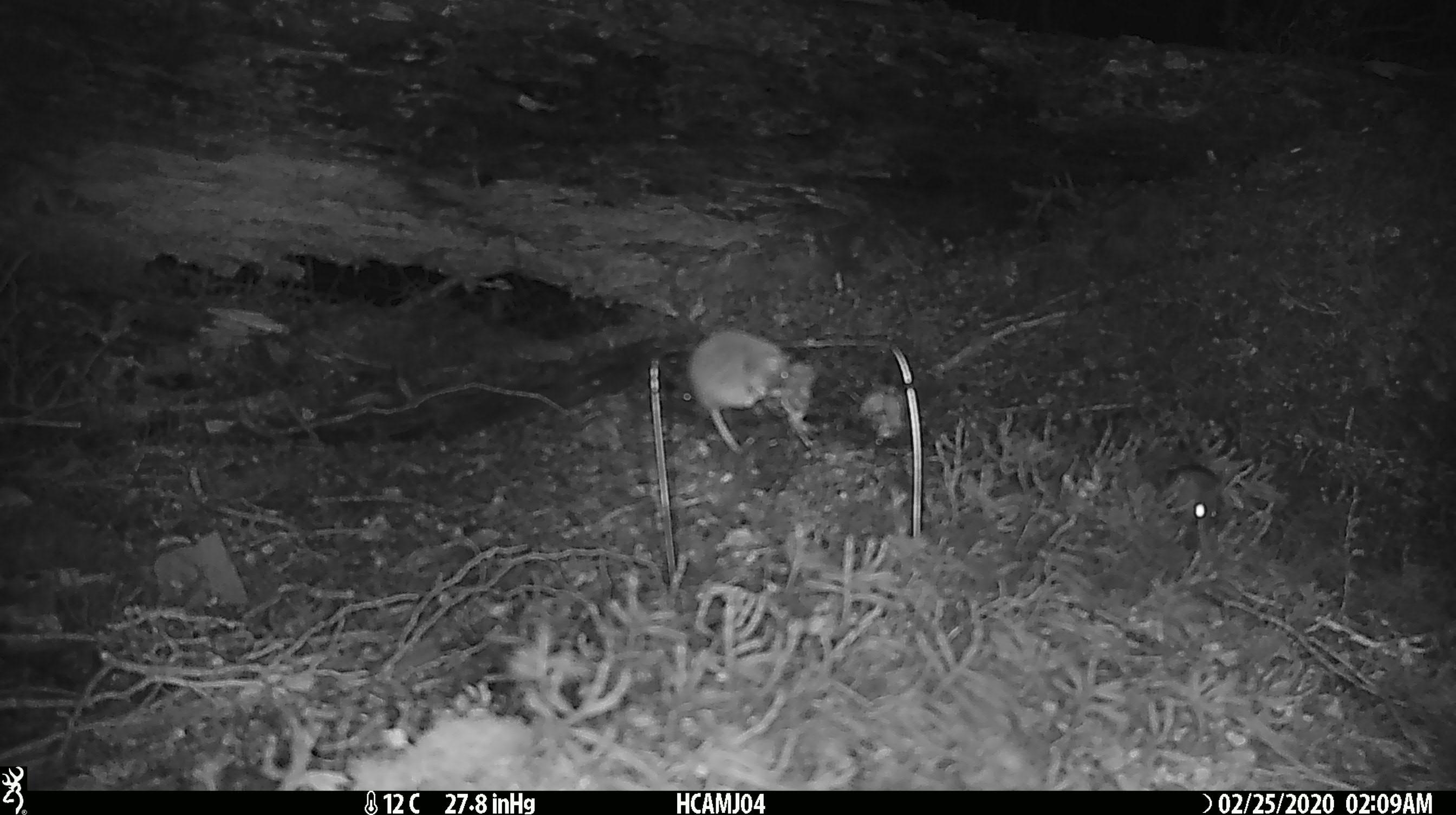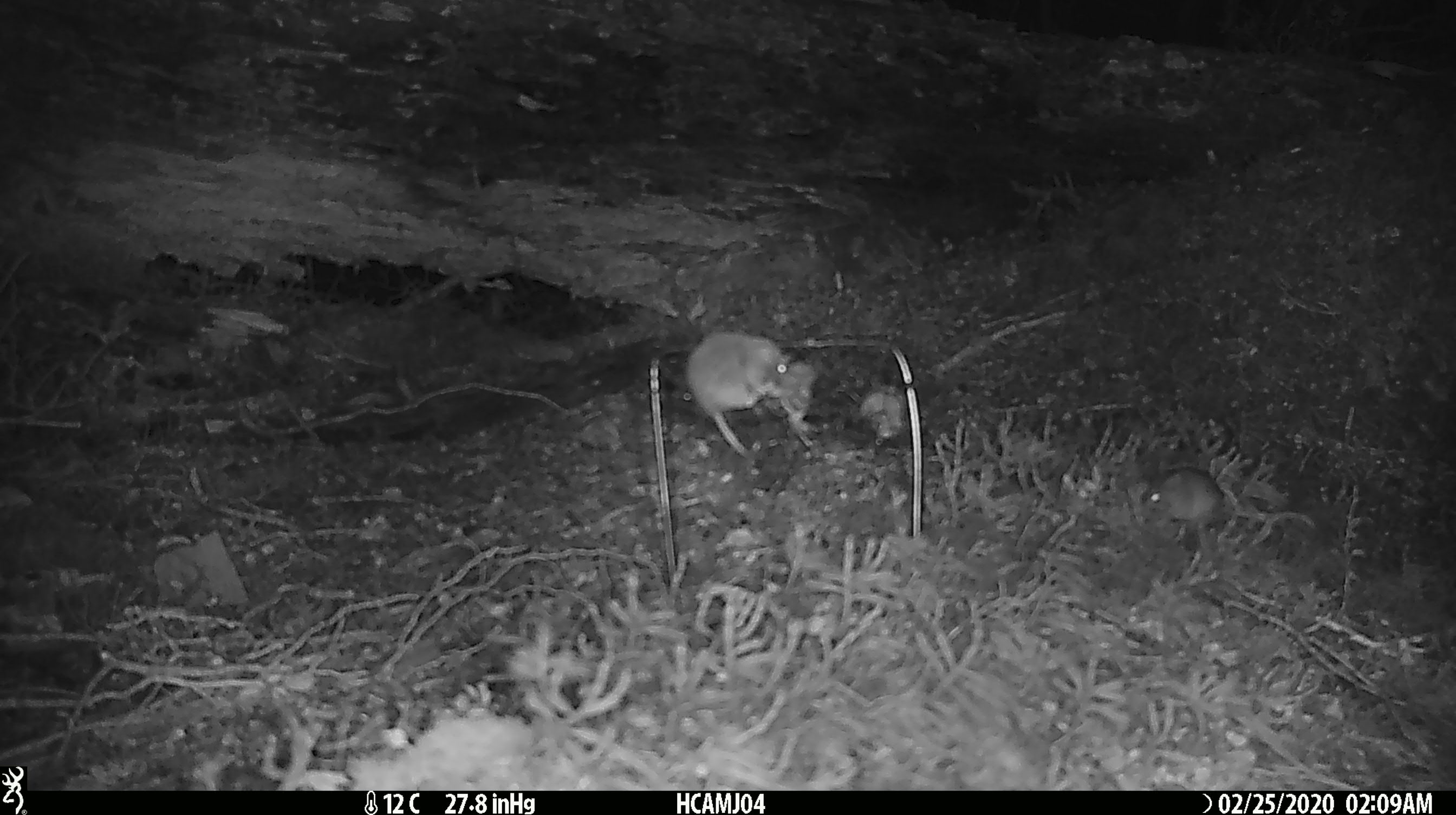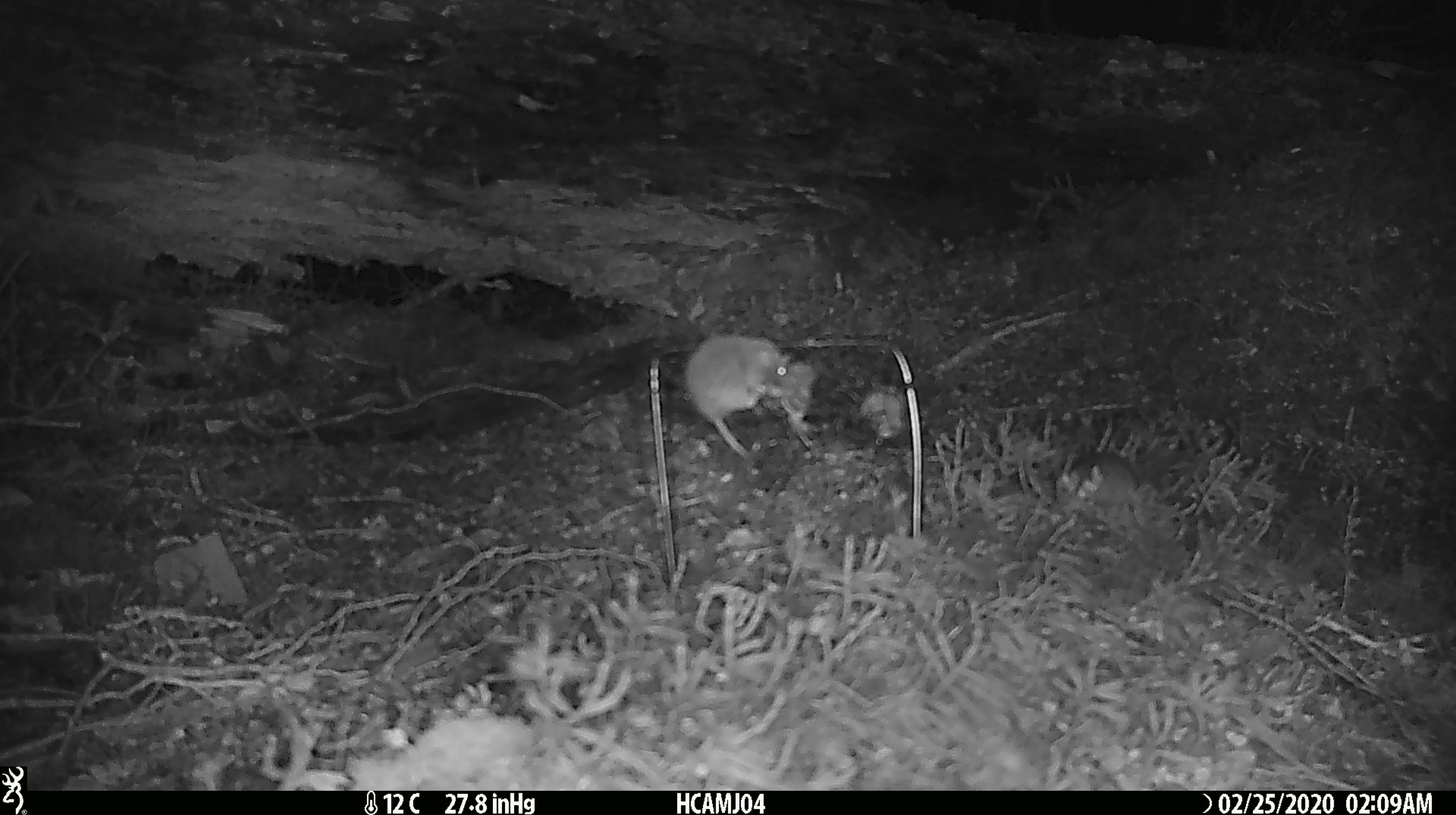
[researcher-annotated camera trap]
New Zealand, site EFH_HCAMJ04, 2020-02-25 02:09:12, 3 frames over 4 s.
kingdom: Animalia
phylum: Chordata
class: Mammalia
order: Rodentia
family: Muridae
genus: Mus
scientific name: Mus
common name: mouse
Mouse (Mus).